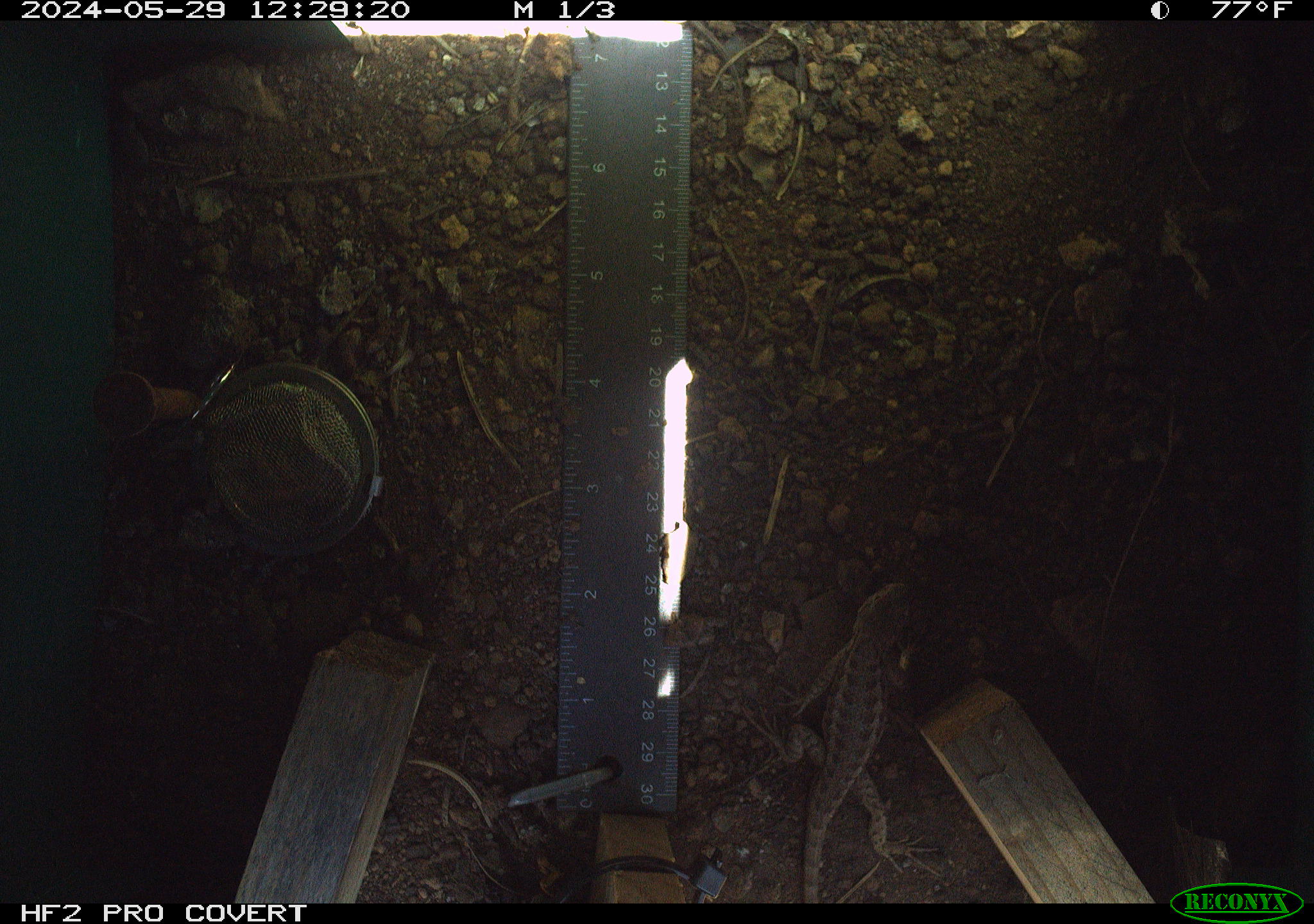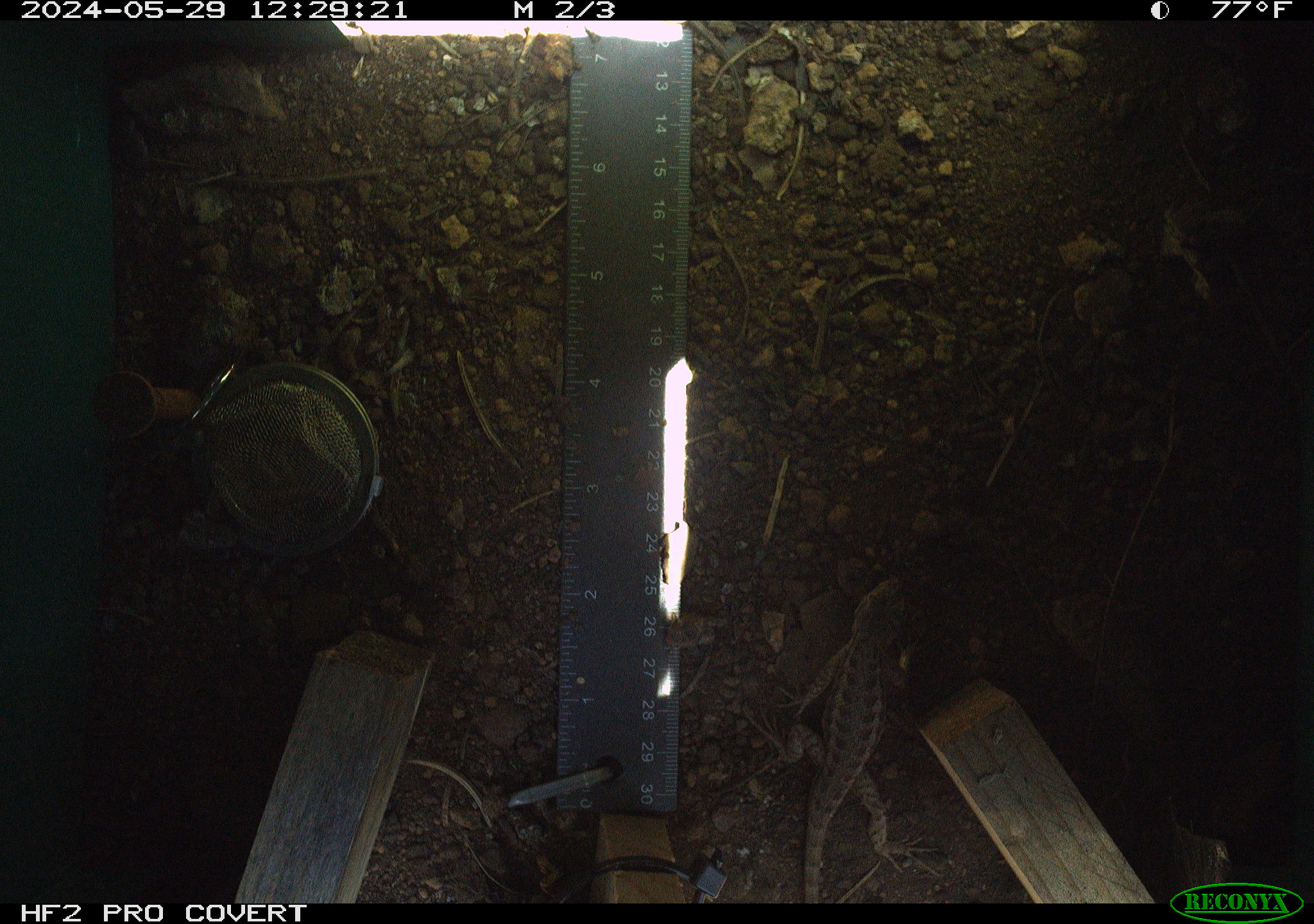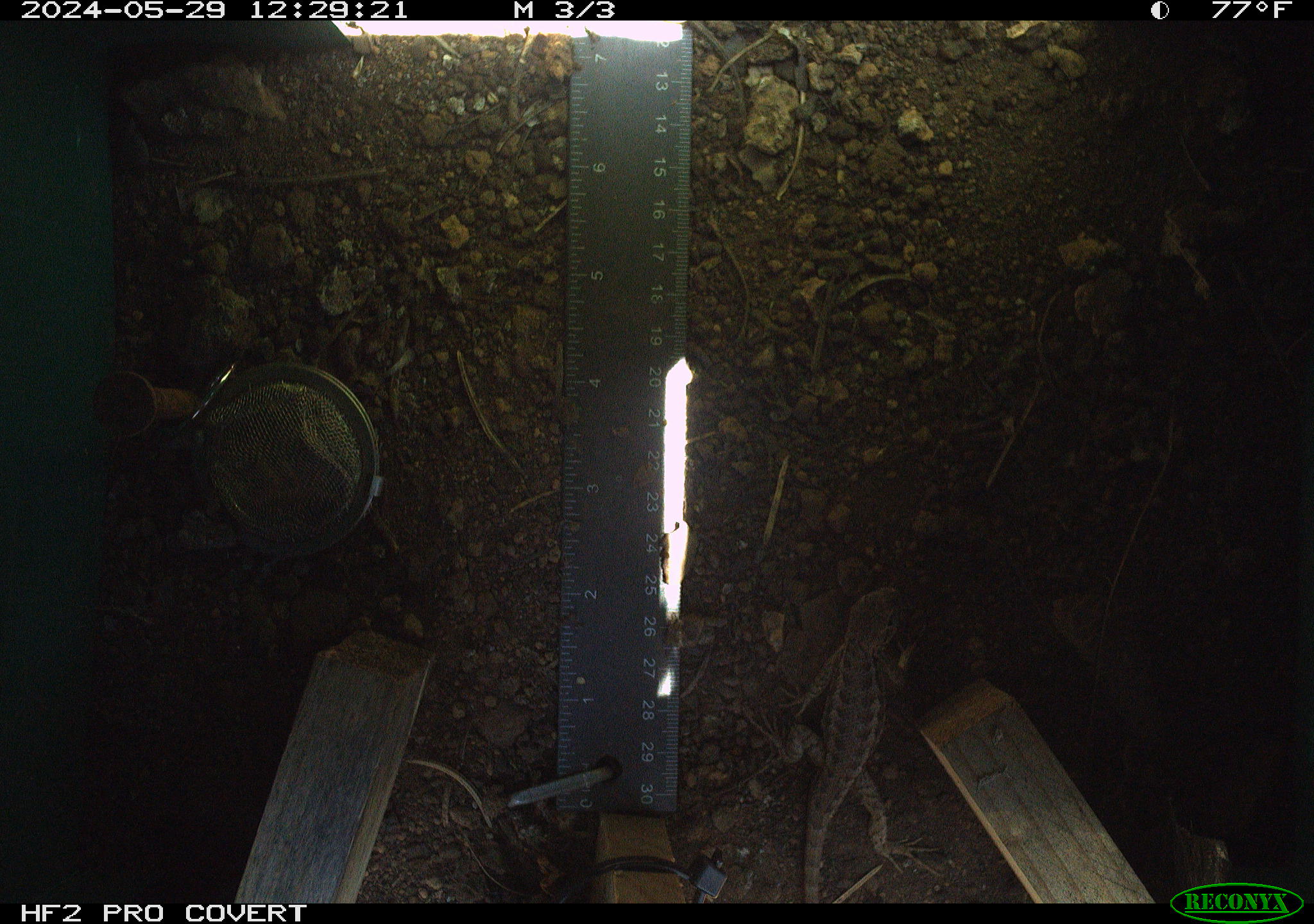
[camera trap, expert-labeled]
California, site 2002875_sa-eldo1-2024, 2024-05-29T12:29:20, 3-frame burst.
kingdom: Animalia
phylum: Chordata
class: Reptilia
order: Squamata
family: Phrynosomatidae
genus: Sceloporus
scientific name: Sceloporus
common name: spiny lizards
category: sceloporus species